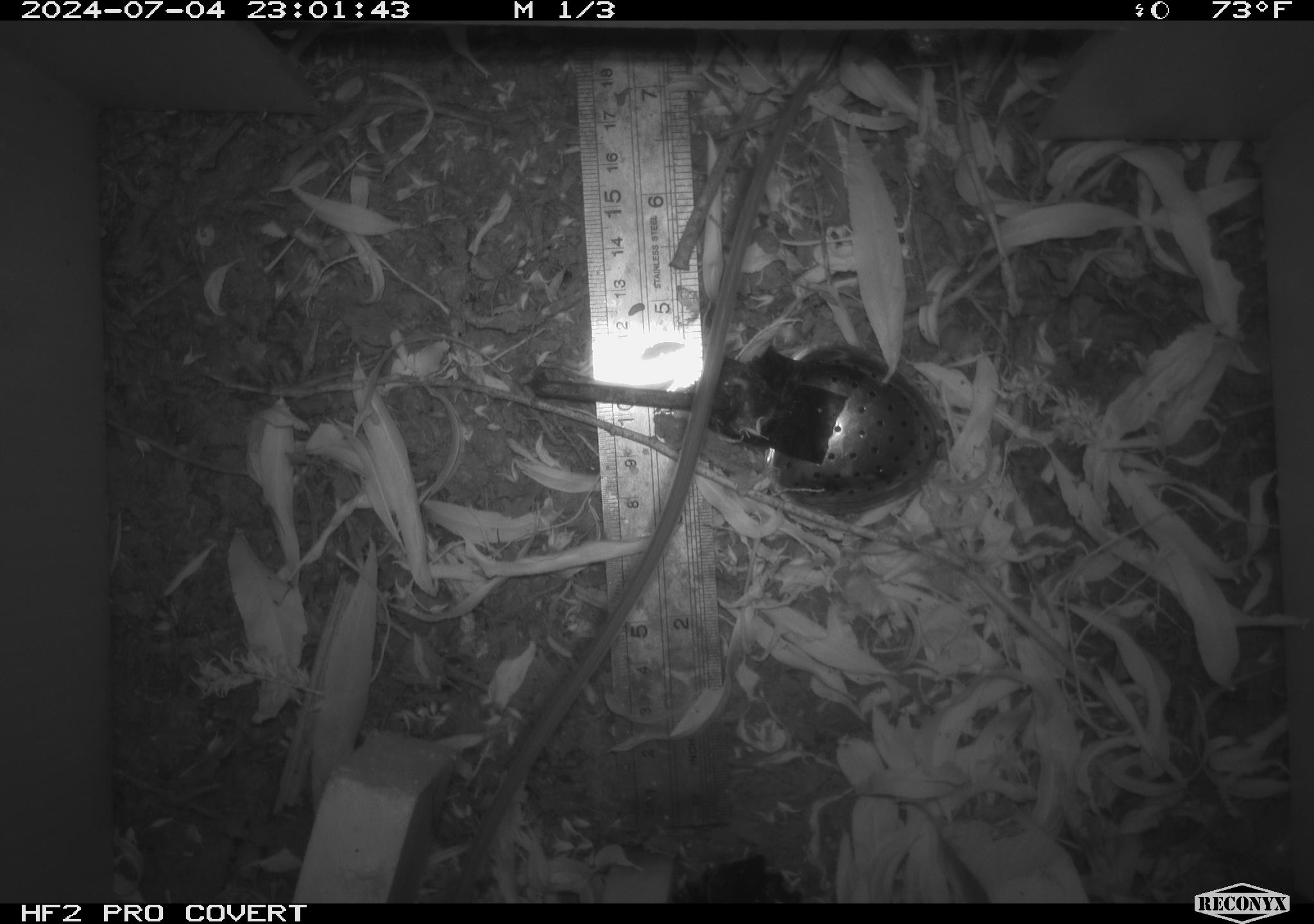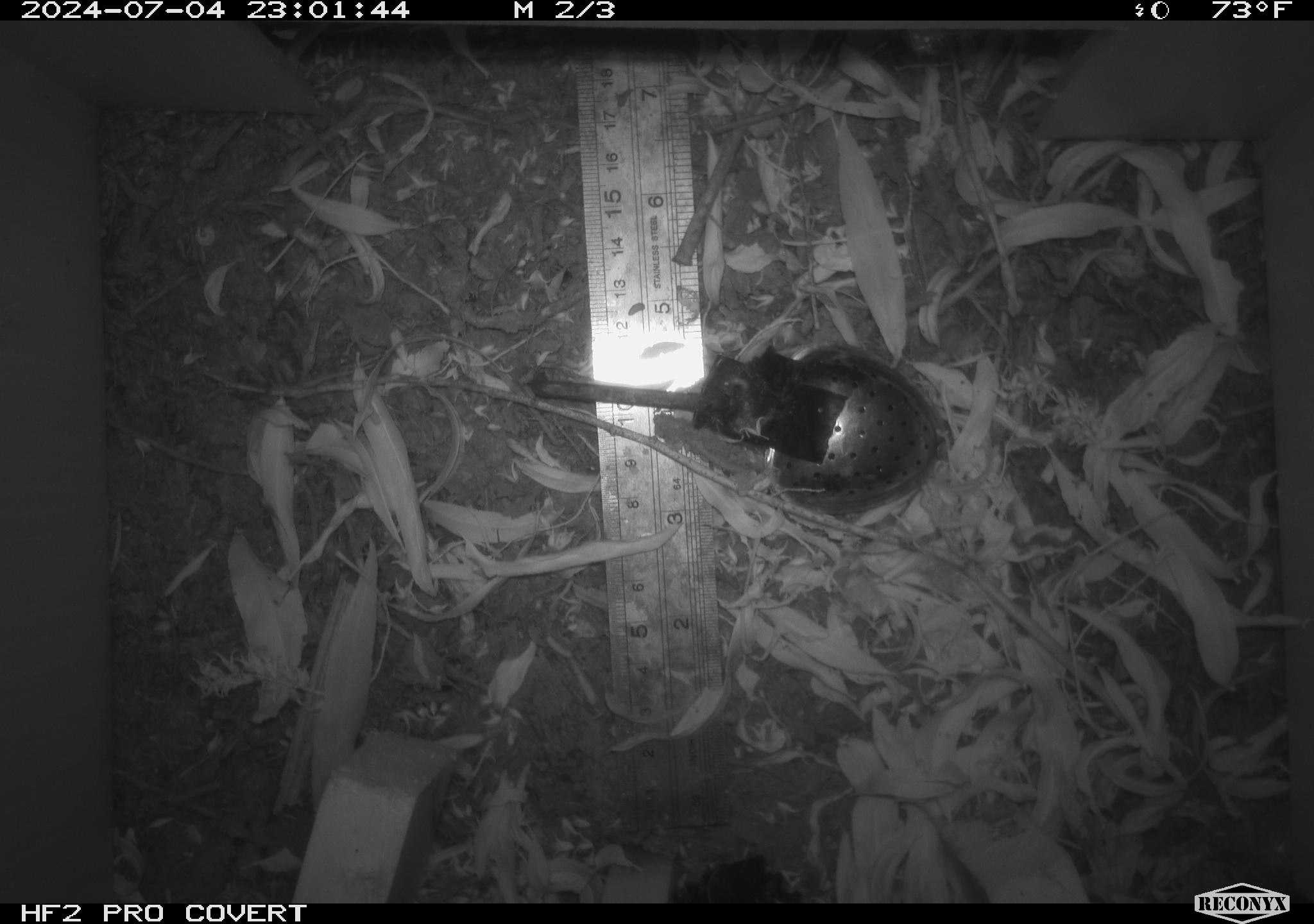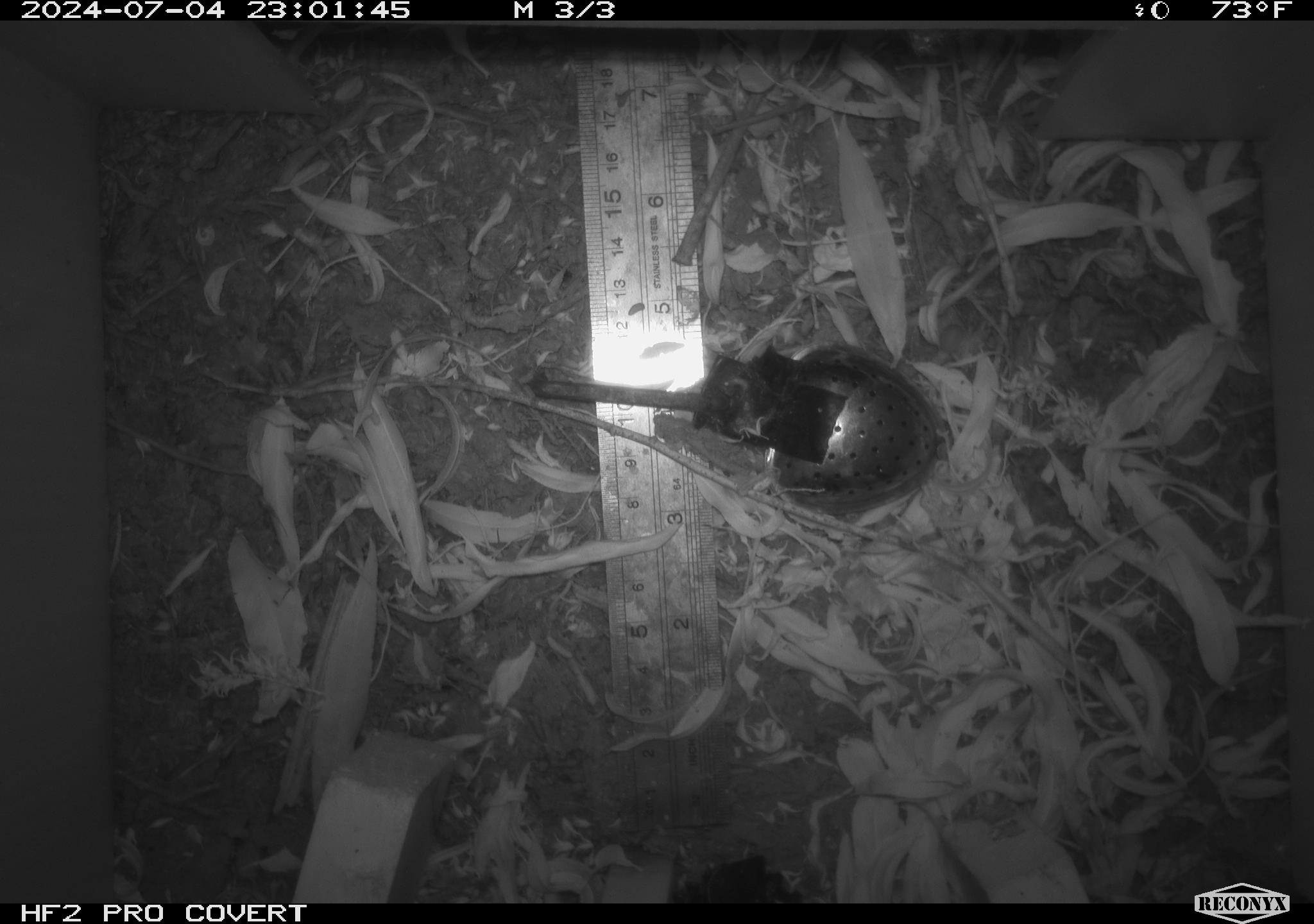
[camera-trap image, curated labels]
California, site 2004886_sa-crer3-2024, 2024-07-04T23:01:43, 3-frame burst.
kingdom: Animalia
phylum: Chordata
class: Mammalia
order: Rodentia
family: Muridae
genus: Rattus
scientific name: Rattus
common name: rat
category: rattus species